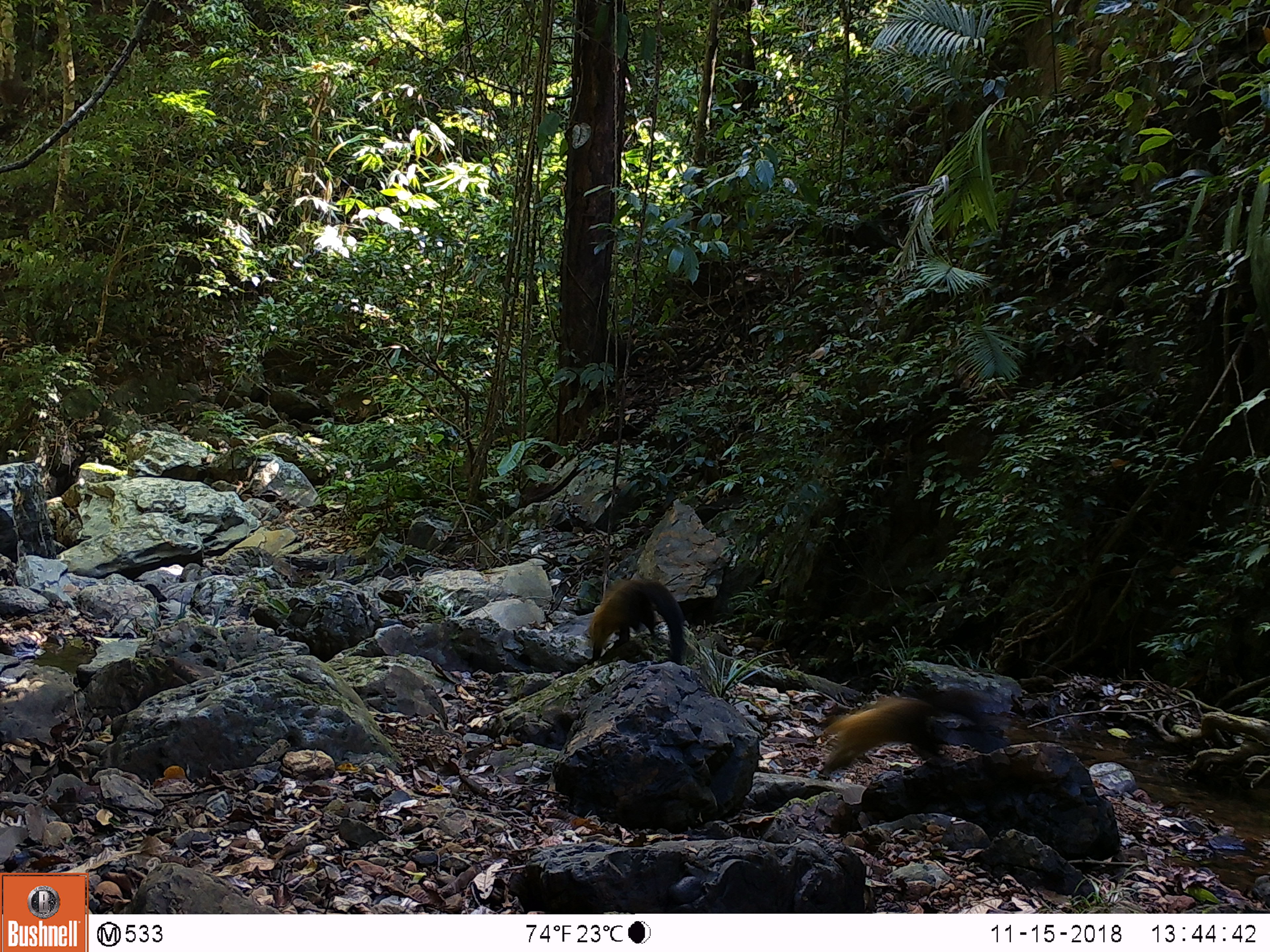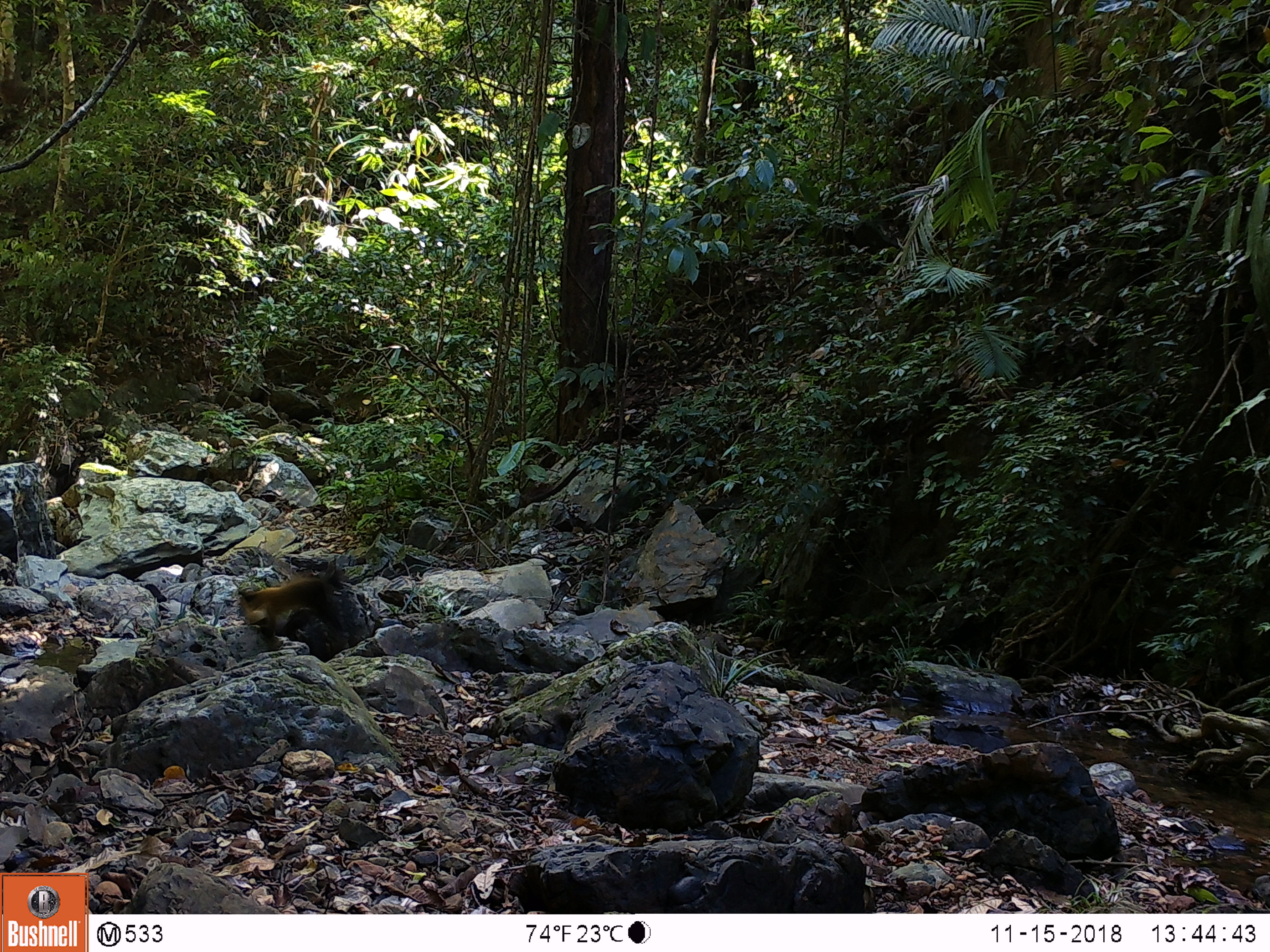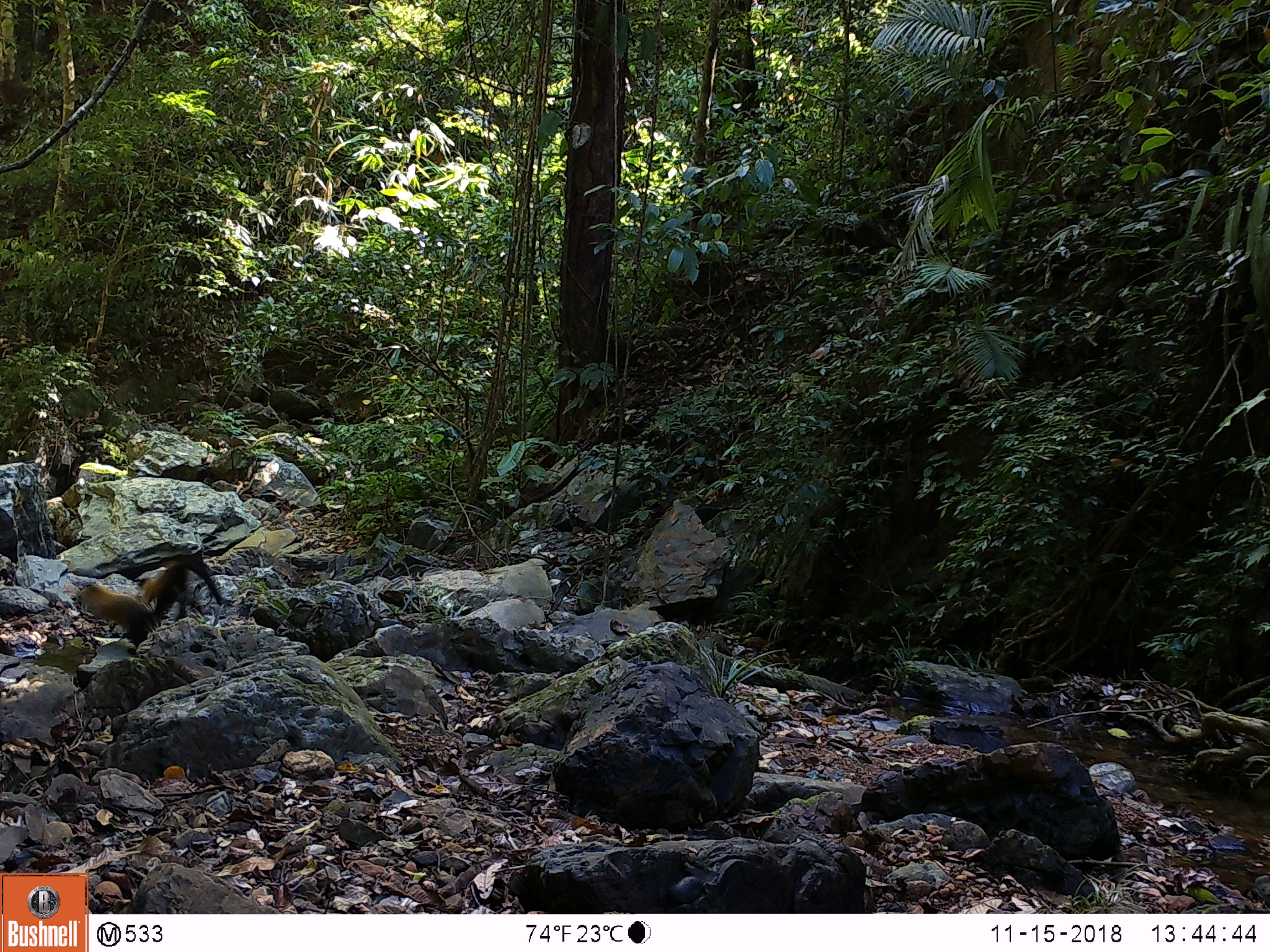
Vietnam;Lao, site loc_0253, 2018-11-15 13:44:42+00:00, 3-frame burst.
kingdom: Animalia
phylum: Chordata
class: Mammalia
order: Carnivora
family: Mustelidae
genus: Martes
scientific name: Martes flavigula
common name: yellow-throated marten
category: yellow throated marten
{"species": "yellow throated marten (yellow-throated marten) (Martes flavigula)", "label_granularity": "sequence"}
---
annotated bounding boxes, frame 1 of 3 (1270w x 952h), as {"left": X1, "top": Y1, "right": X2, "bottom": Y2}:
yellow throated marten: {"left": 819, "top": 687, "right": 987, "bottom": 779}; {"left": 585, "top": 578, "right": 684, "bottom": 665}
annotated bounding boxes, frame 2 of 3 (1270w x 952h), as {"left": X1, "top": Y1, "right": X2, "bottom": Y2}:
yellow throated marten: {"left": 236, "top": 560, "right": 348, "bottom": 654}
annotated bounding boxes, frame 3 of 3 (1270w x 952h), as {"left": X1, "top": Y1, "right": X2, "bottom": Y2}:
yellow throated marten: {"left": 142, "top": 559, "right": 223, "bottom": 623}; {"left": 76, "top": 583, "right": 153, "bottom": 648}